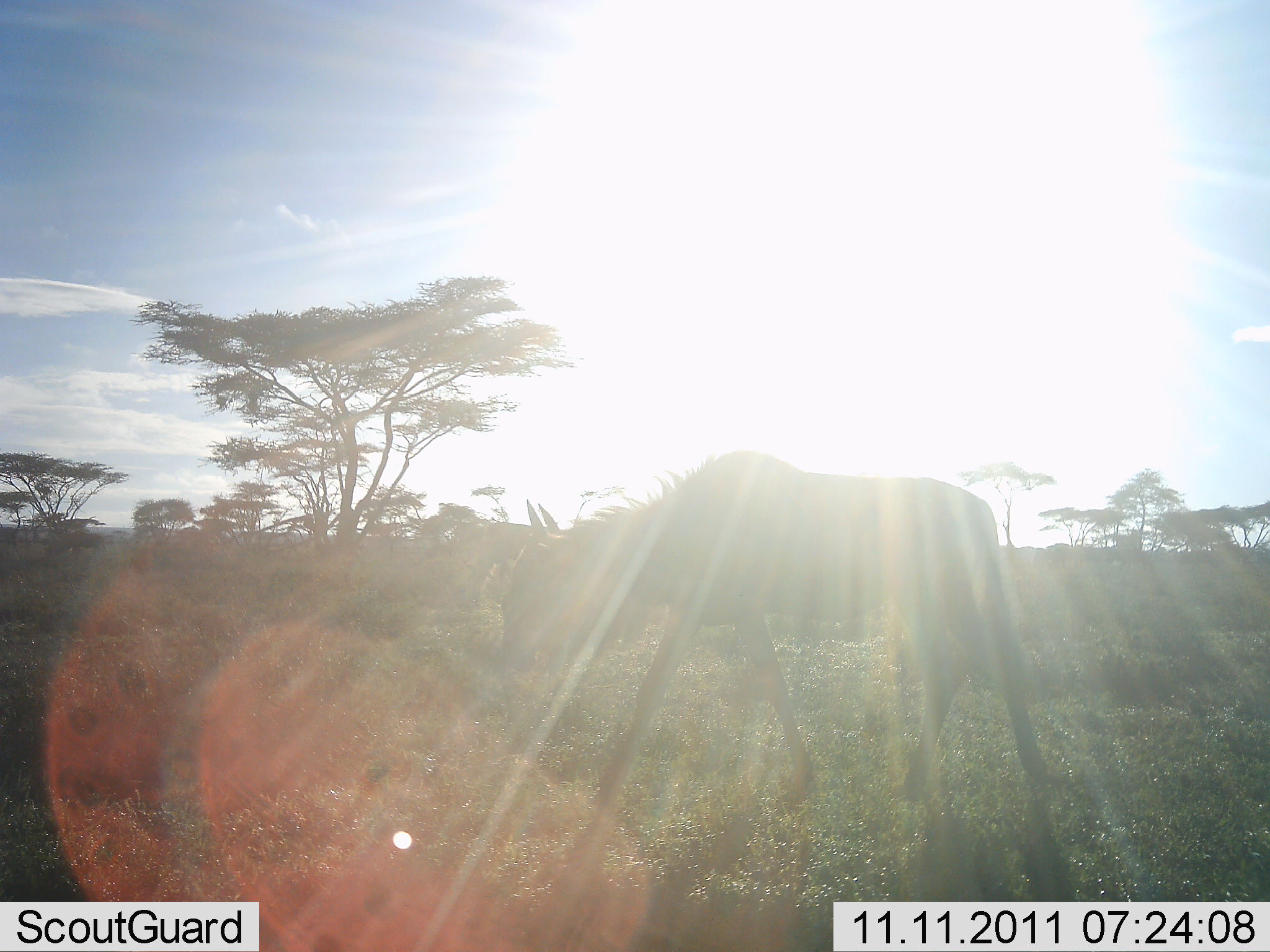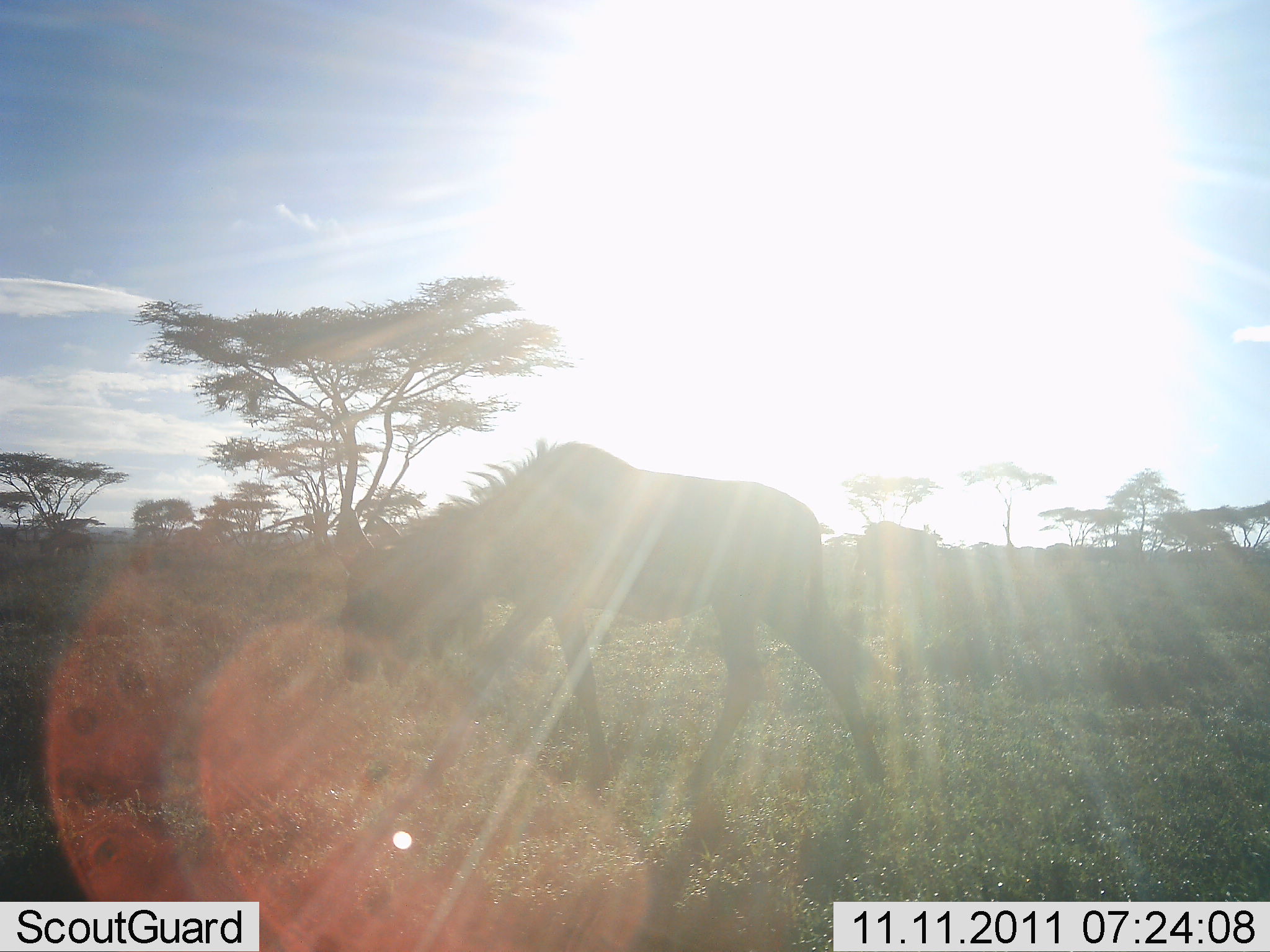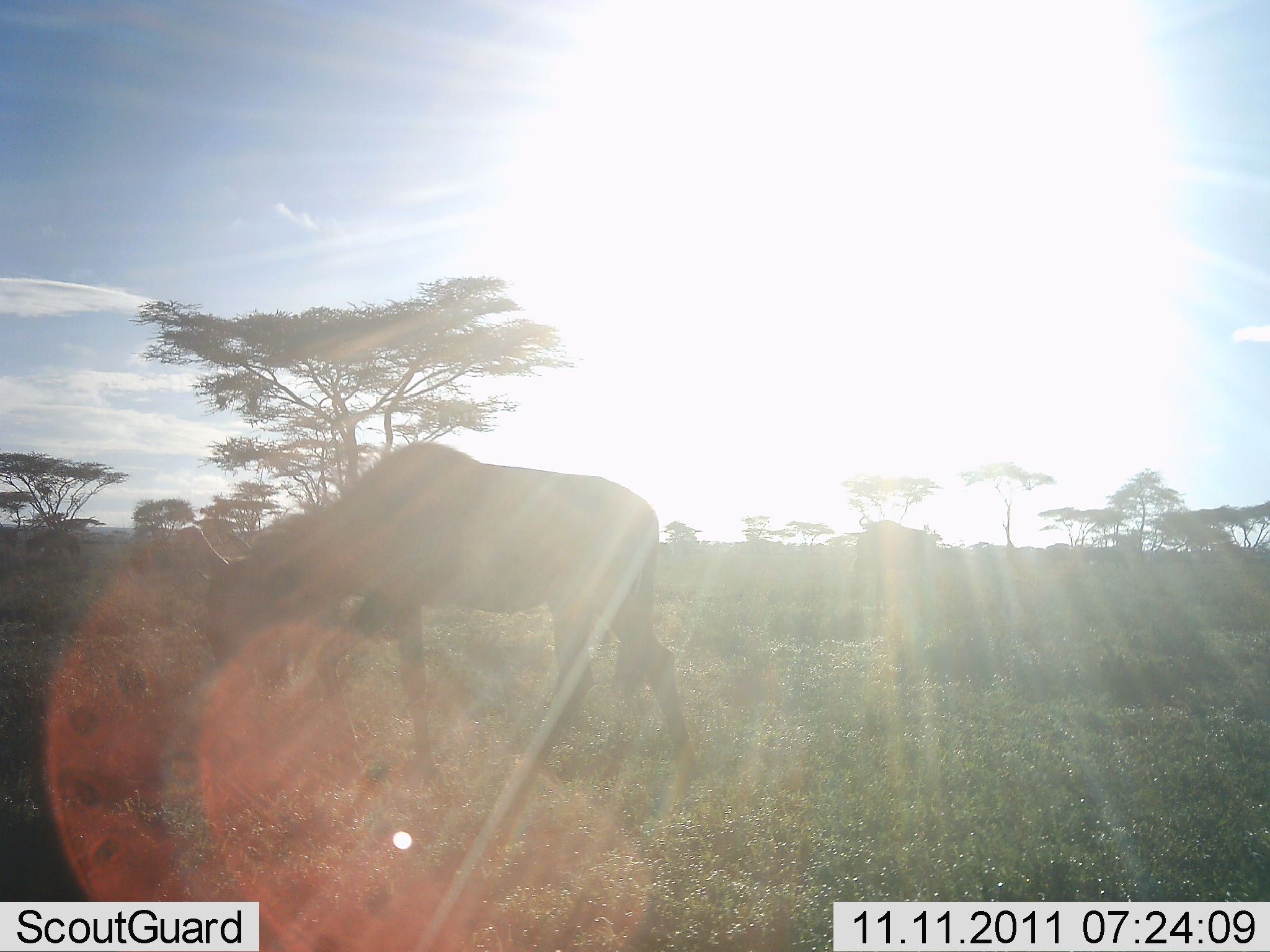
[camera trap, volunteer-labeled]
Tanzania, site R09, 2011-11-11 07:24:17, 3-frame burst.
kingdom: Animalia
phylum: Chordata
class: Mammalia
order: Artiodactyla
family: Bovidae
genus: Connochaetes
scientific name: Connochaetes taurinus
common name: blue wildebeest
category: wildebeest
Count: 1.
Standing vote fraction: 8%.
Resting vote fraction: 0%.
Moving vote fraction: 92%.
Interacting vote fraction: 0%.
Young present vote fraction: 0%.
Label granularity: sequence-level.